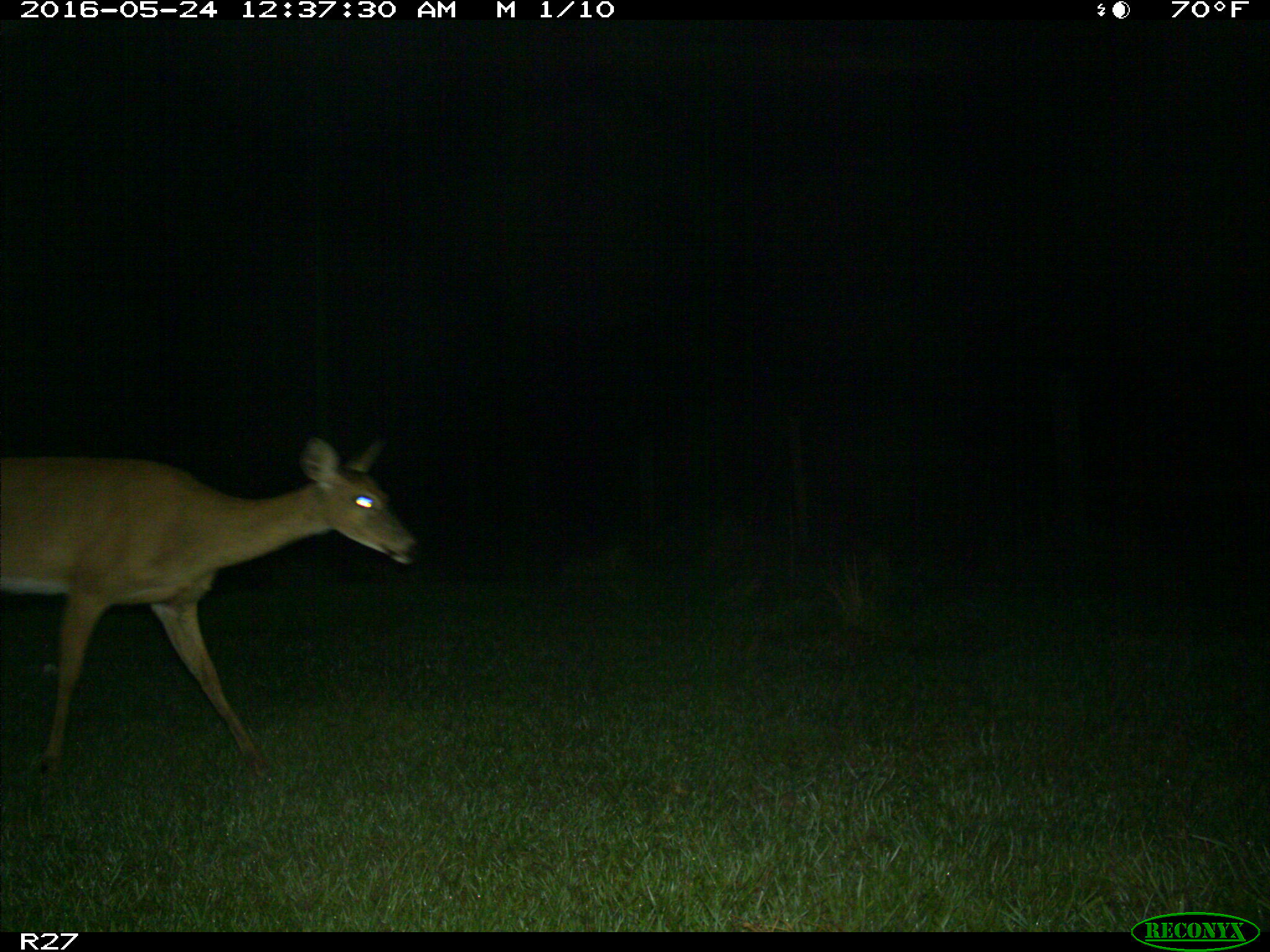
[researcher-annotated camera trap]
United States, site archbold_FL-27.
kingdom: Animalia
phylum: Chordata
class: Mammalia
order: Artiodactyla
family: Cervidae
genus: Odocoileus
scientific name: Odocoileus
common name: deer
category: unidentified deer